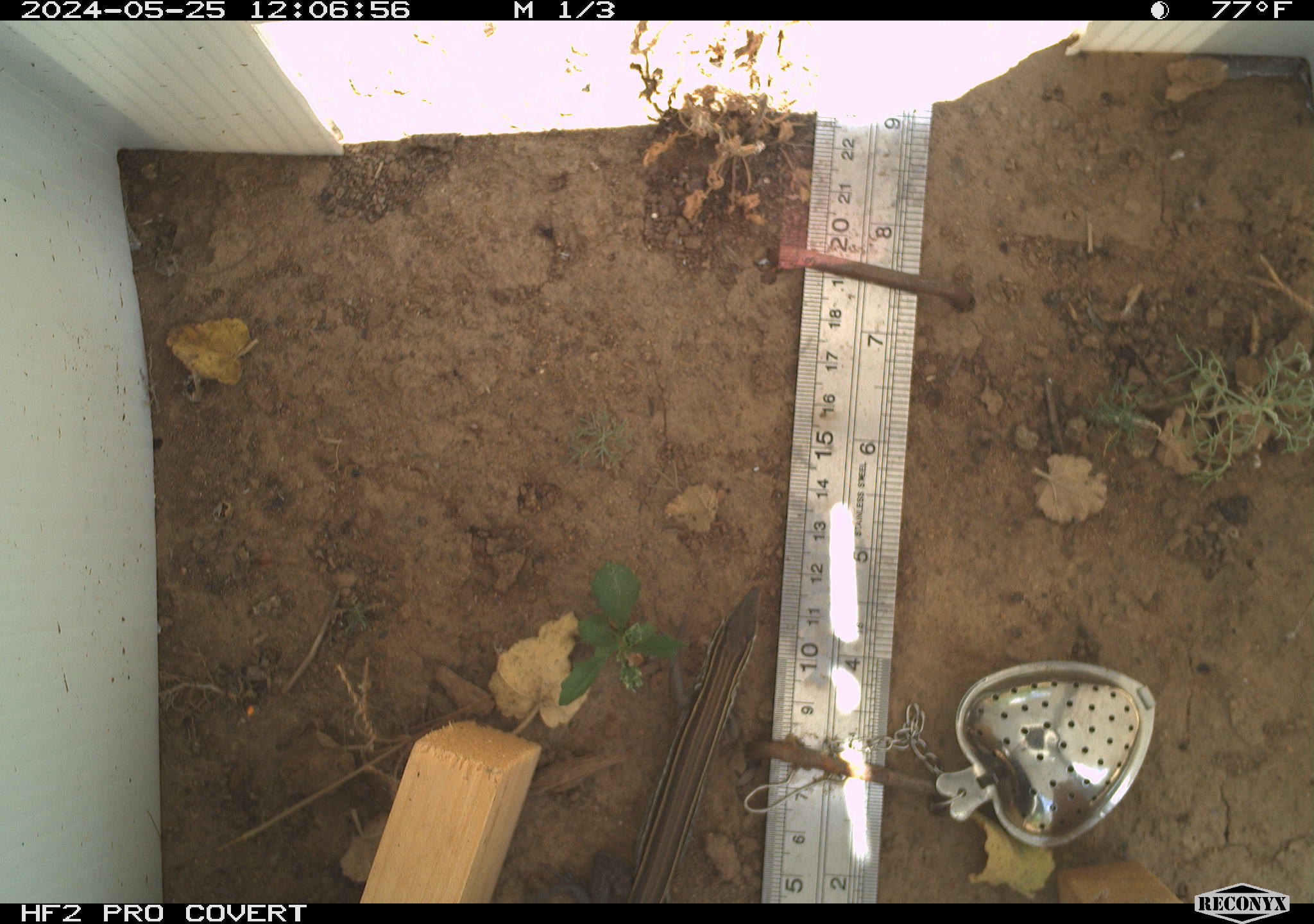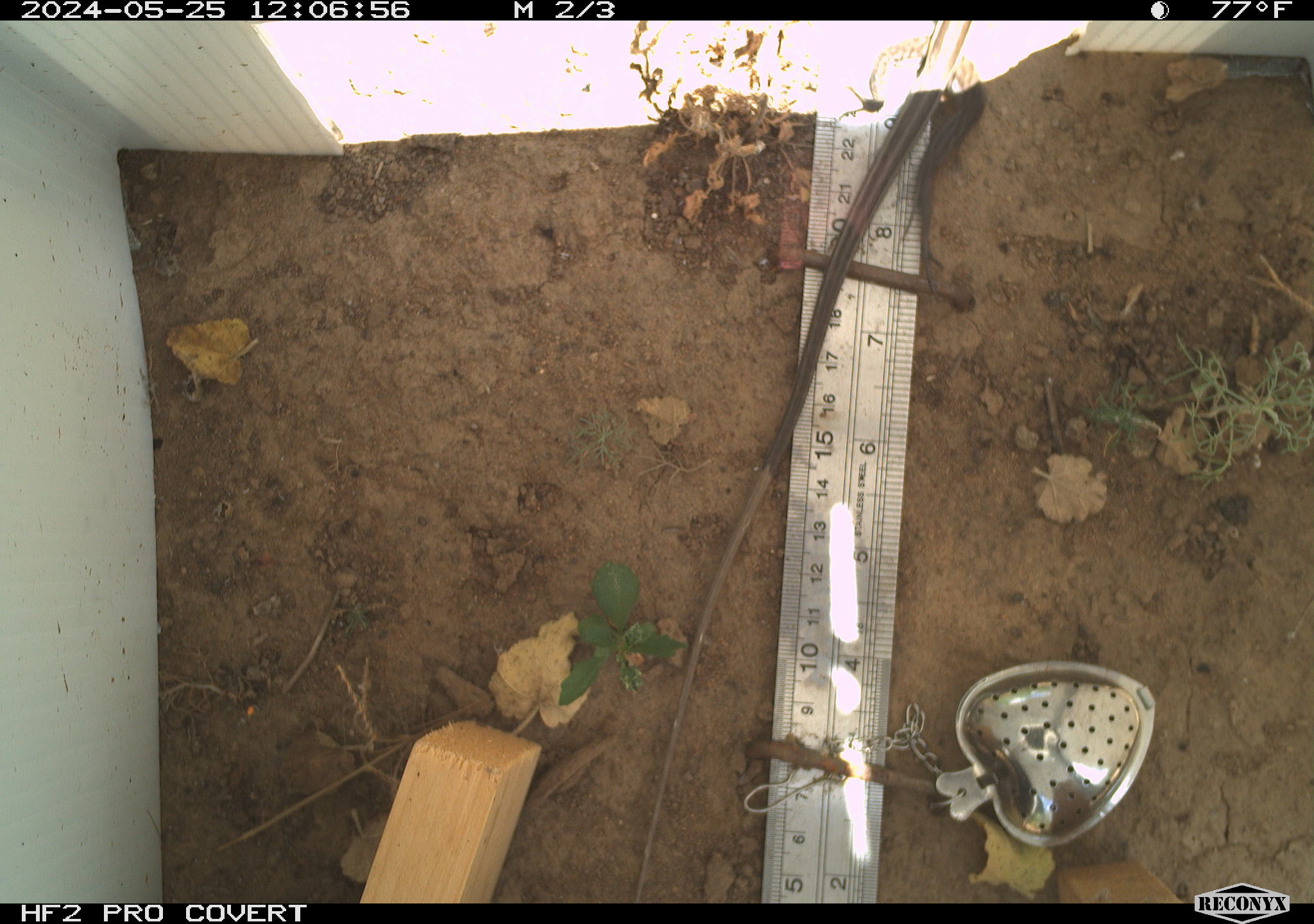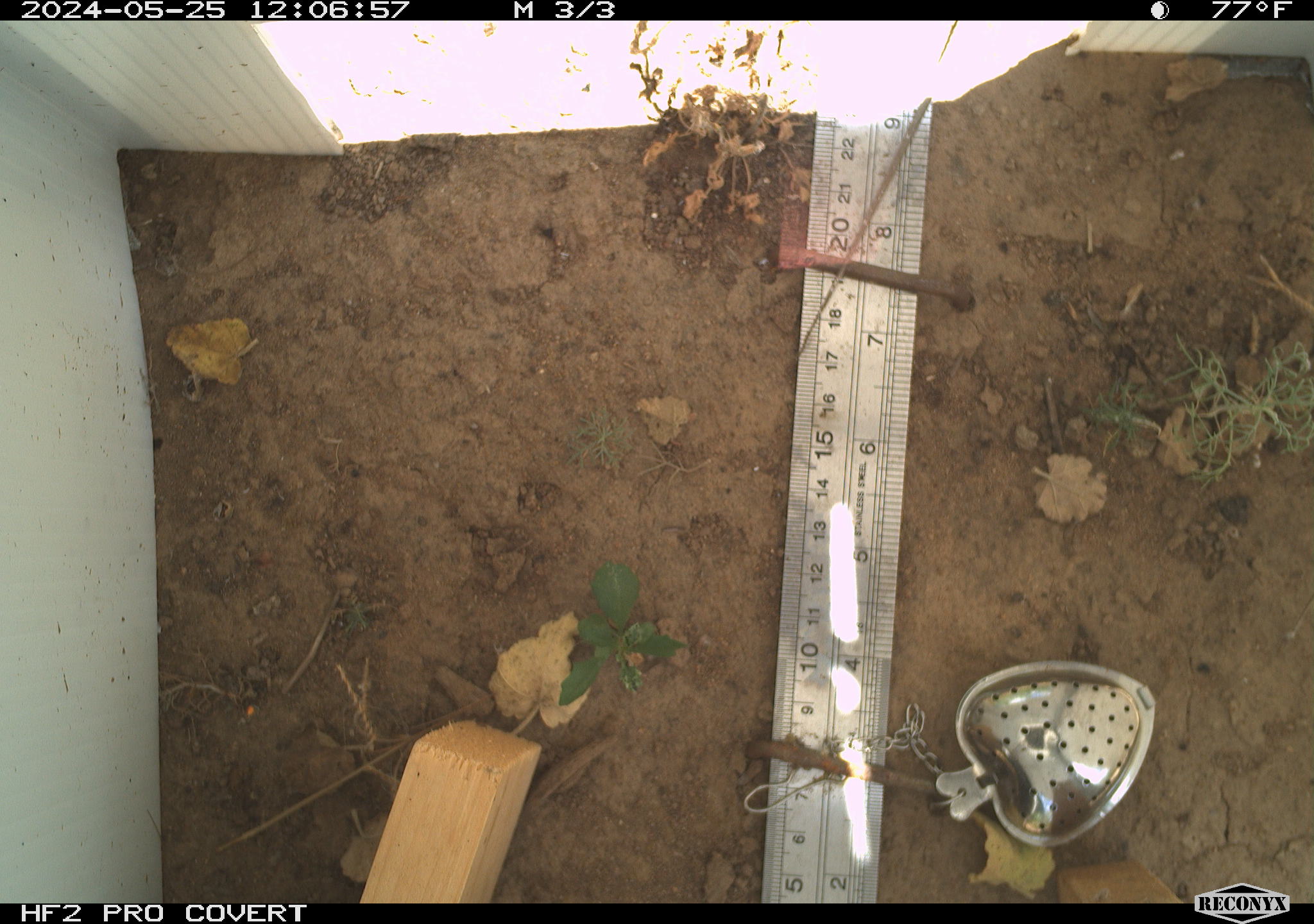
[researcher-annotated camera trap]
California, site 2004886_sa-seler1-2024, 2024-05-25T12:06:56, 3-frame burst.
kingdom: Animalia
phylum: Chordata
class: Reptilia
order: Squamata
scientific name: Squamata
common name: lizards and snakes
Lizards and snakes (Squamata).